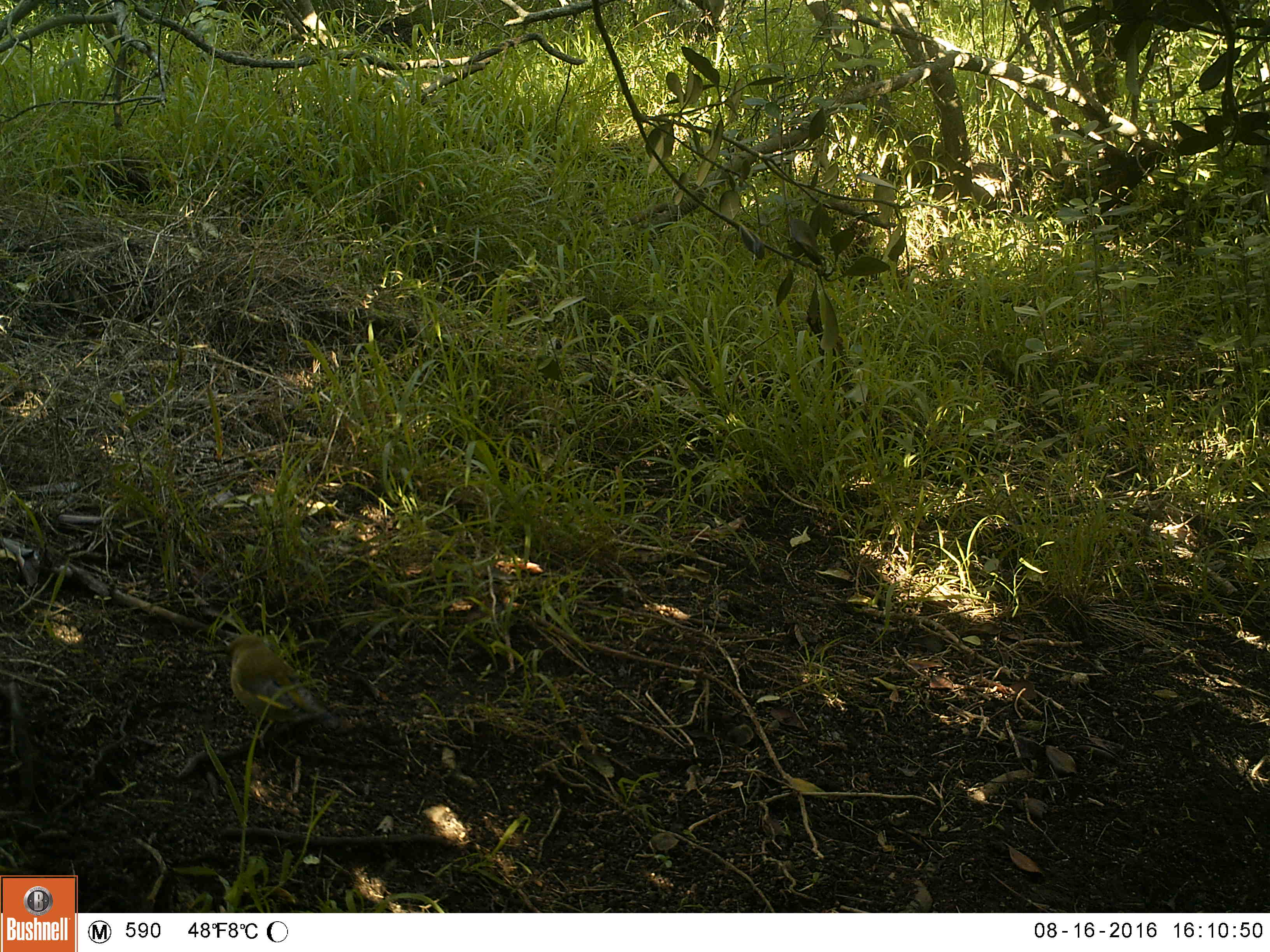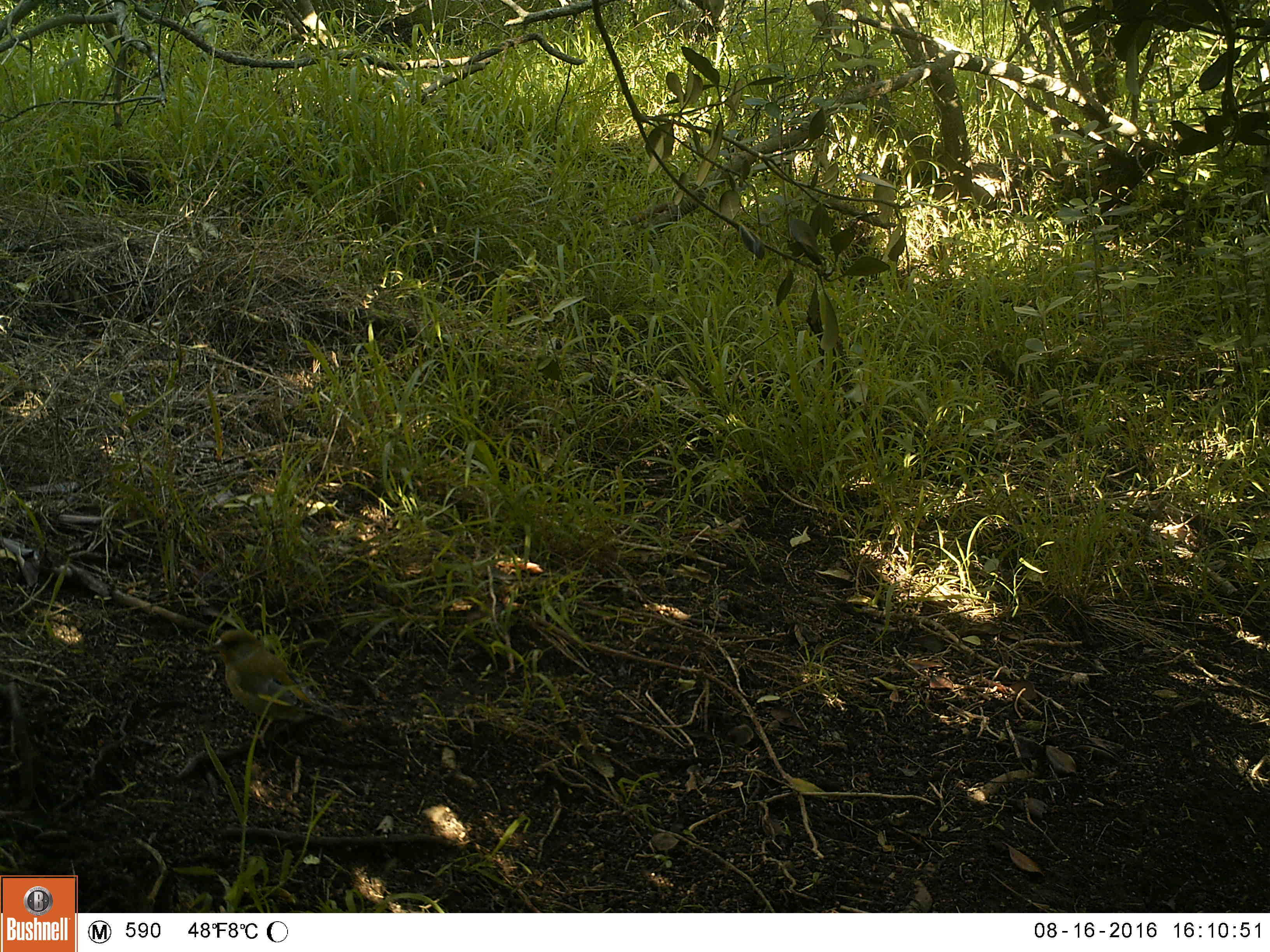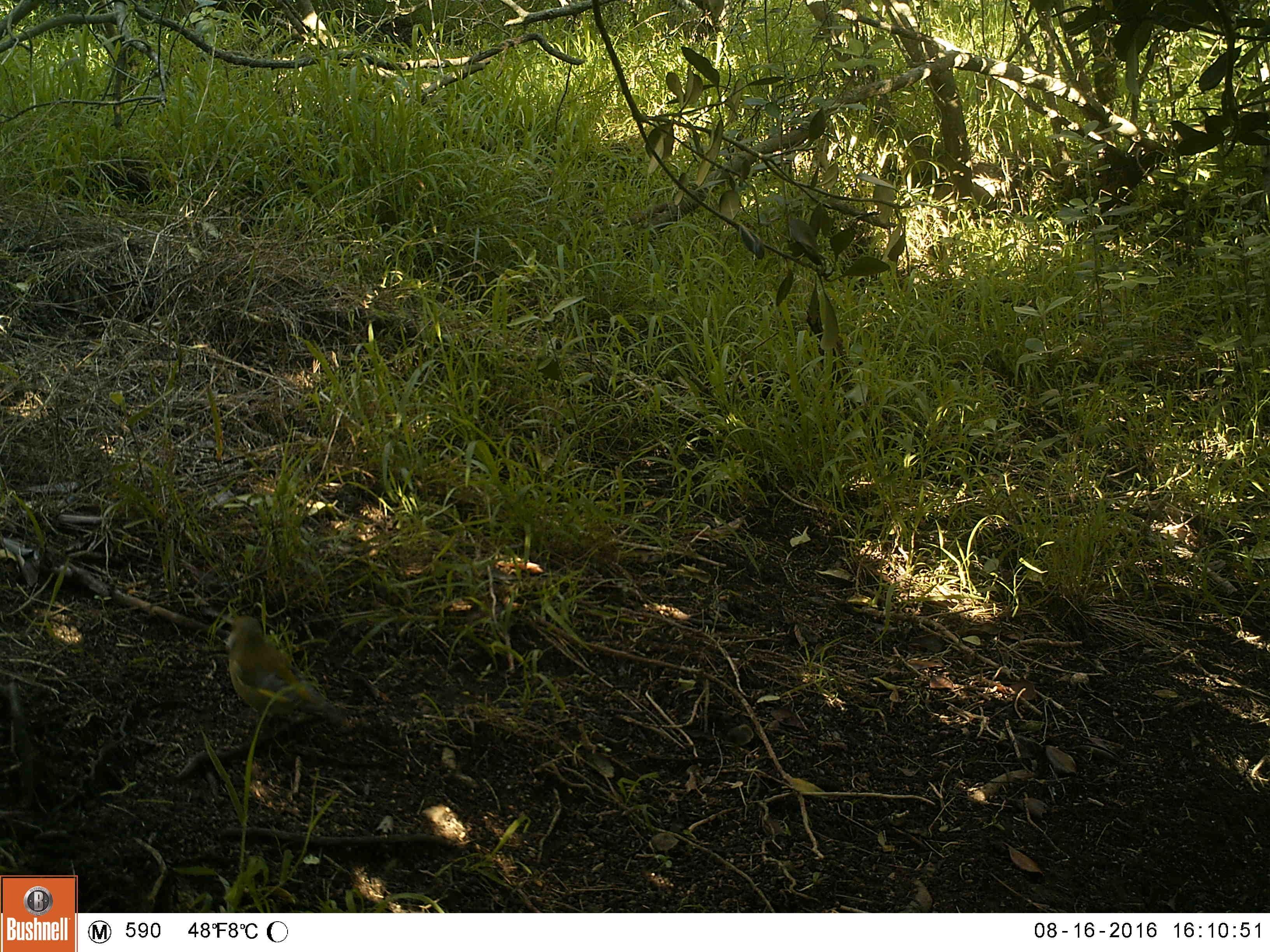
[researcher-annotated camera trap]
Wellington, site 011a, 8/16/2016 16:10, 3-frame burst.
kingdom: Animalia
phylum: Chordata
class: Aves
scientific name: Aves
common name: bird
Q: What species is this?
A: Bird (Aves).